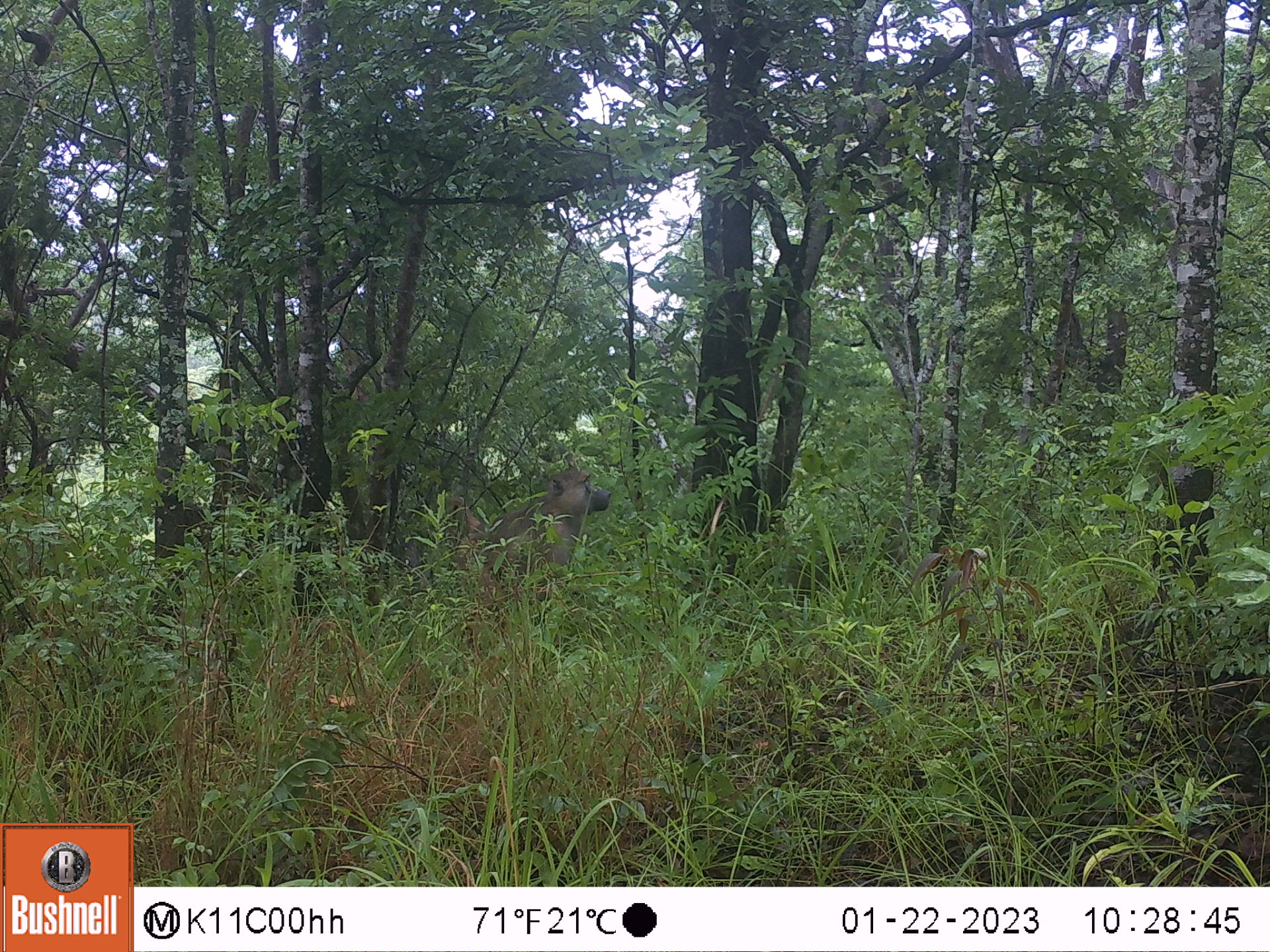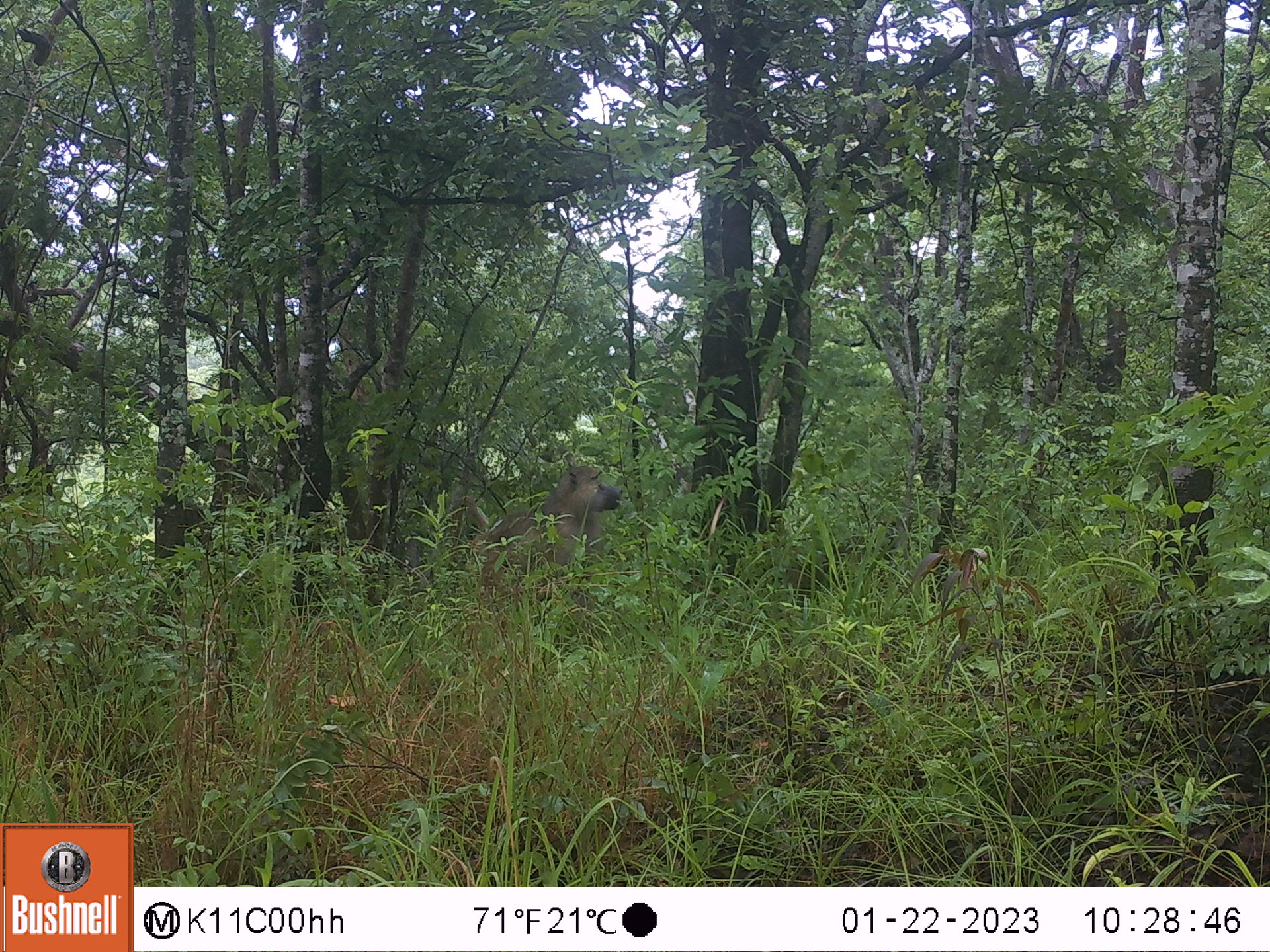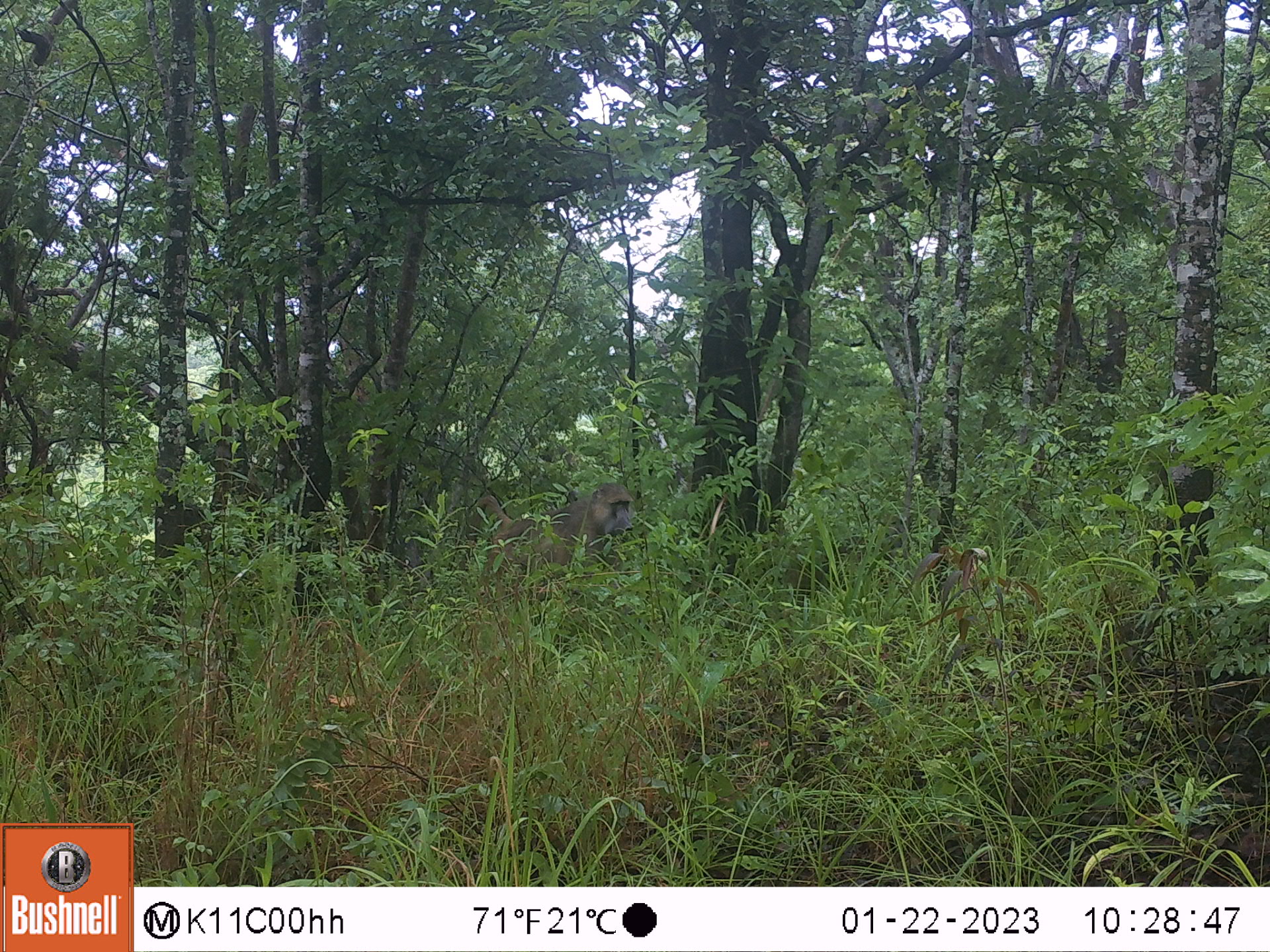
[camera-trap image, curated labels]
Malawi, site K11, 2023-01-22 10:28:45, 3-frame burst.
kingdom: Animalia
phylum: Chordata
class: Mammalia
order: Primates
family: Cercopithecidae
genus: Papio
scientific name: Papio cynocephalus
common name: yellow baboon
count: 1